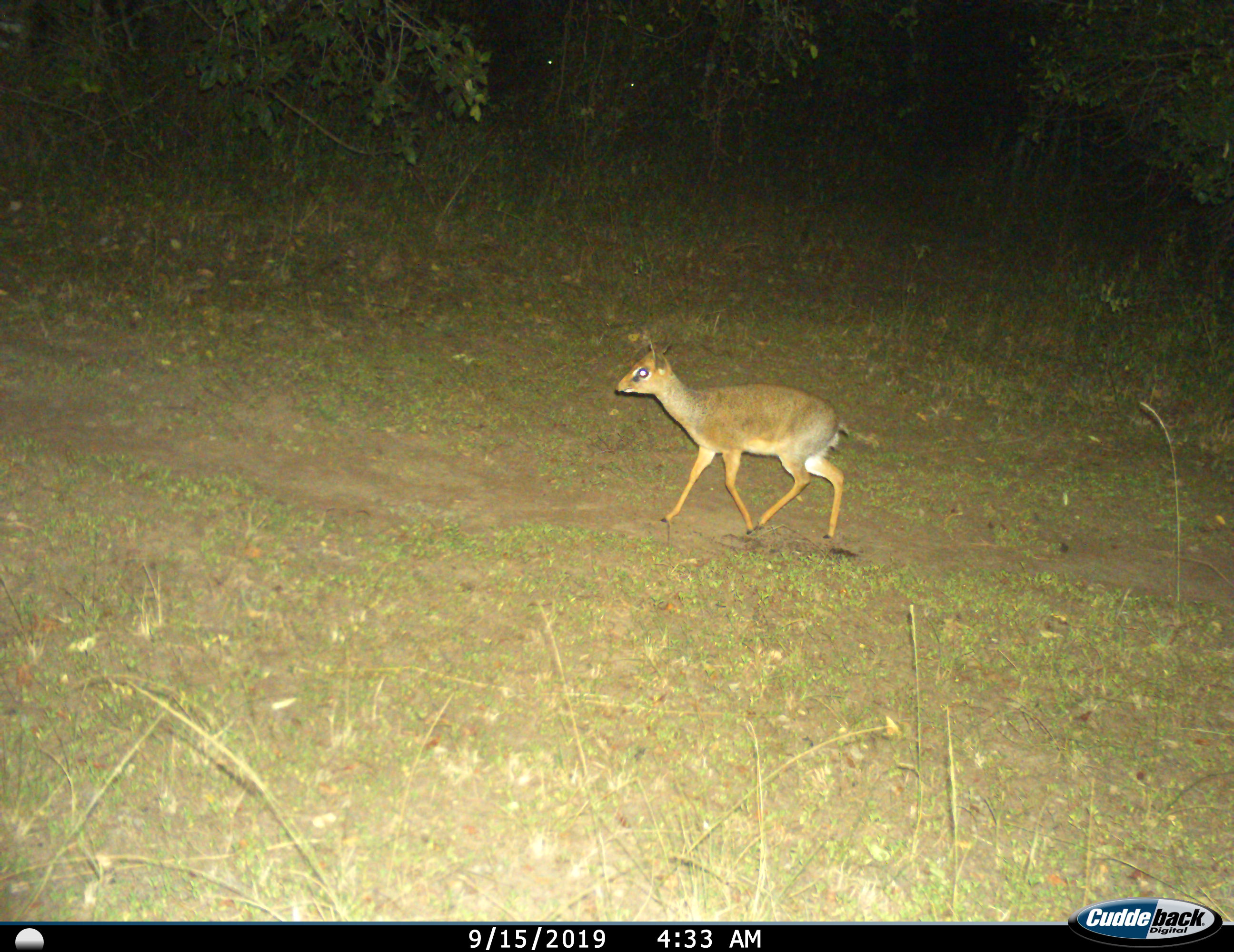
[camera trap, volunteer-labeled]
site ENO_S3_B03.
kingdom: Animalia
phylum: Chordata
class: Mammalia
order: Artiodactyla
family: Bovidae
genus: Madoqua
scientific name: Madoqua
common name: dik-dik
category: dikdik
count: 1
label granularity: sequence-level